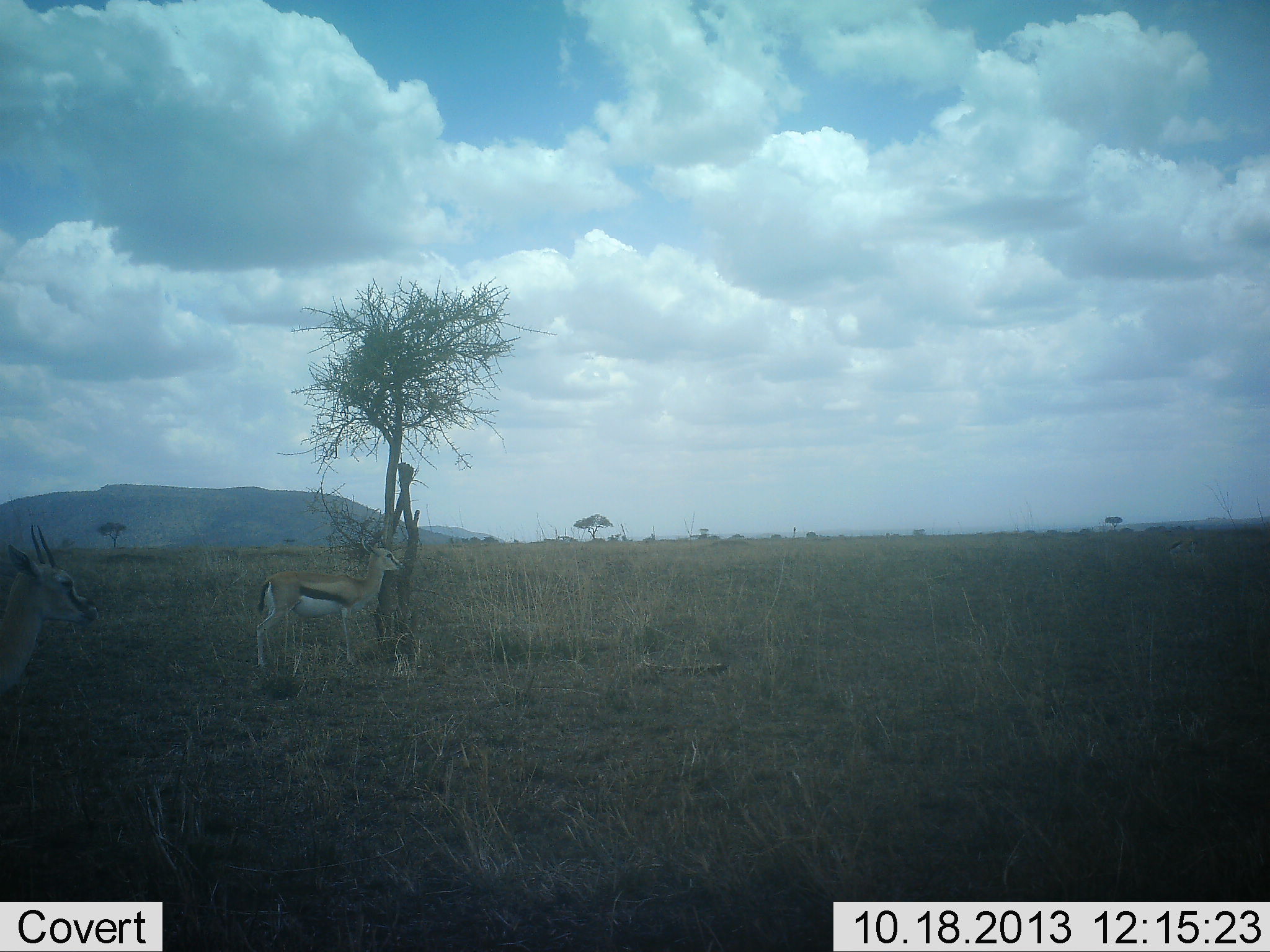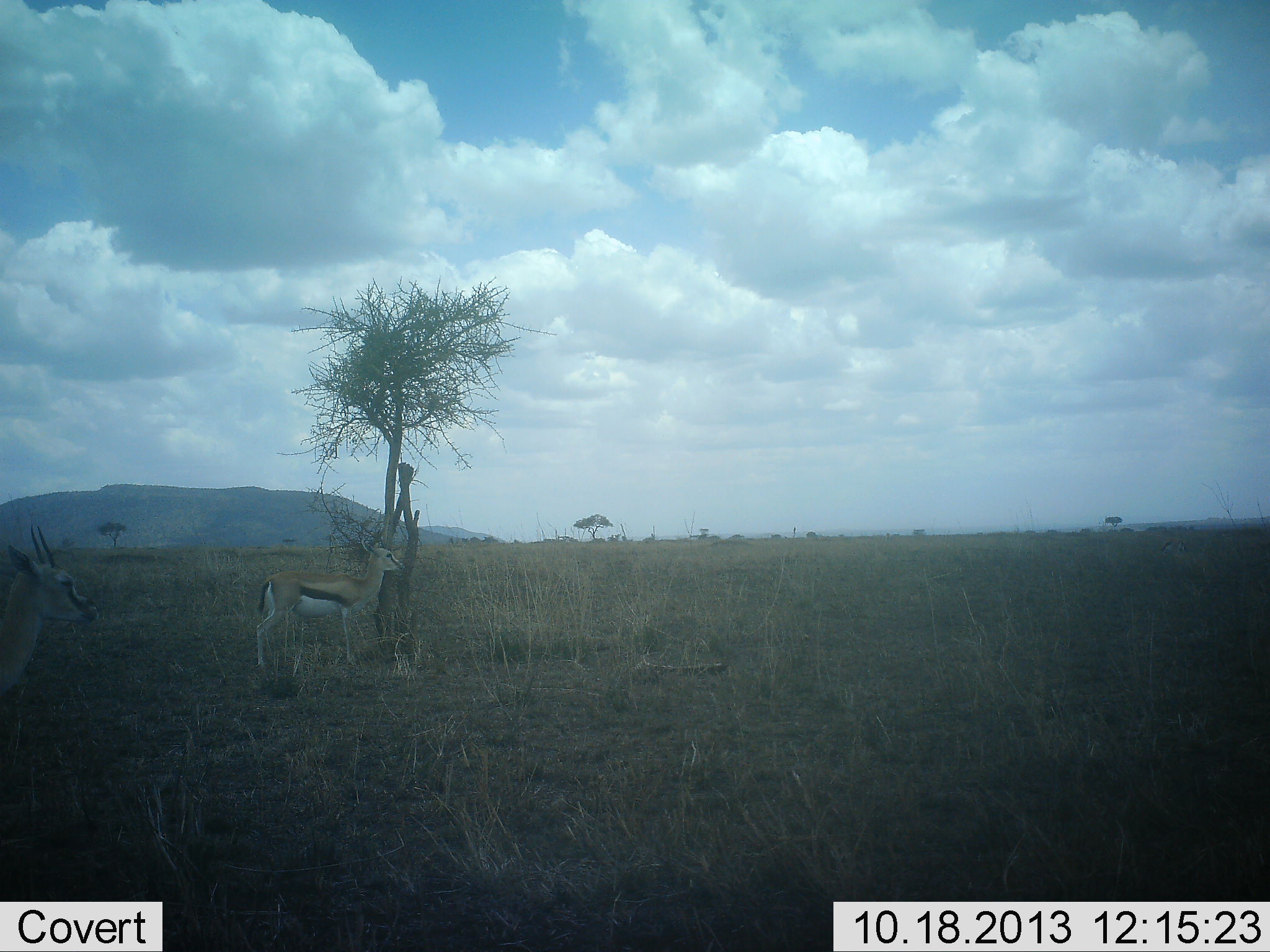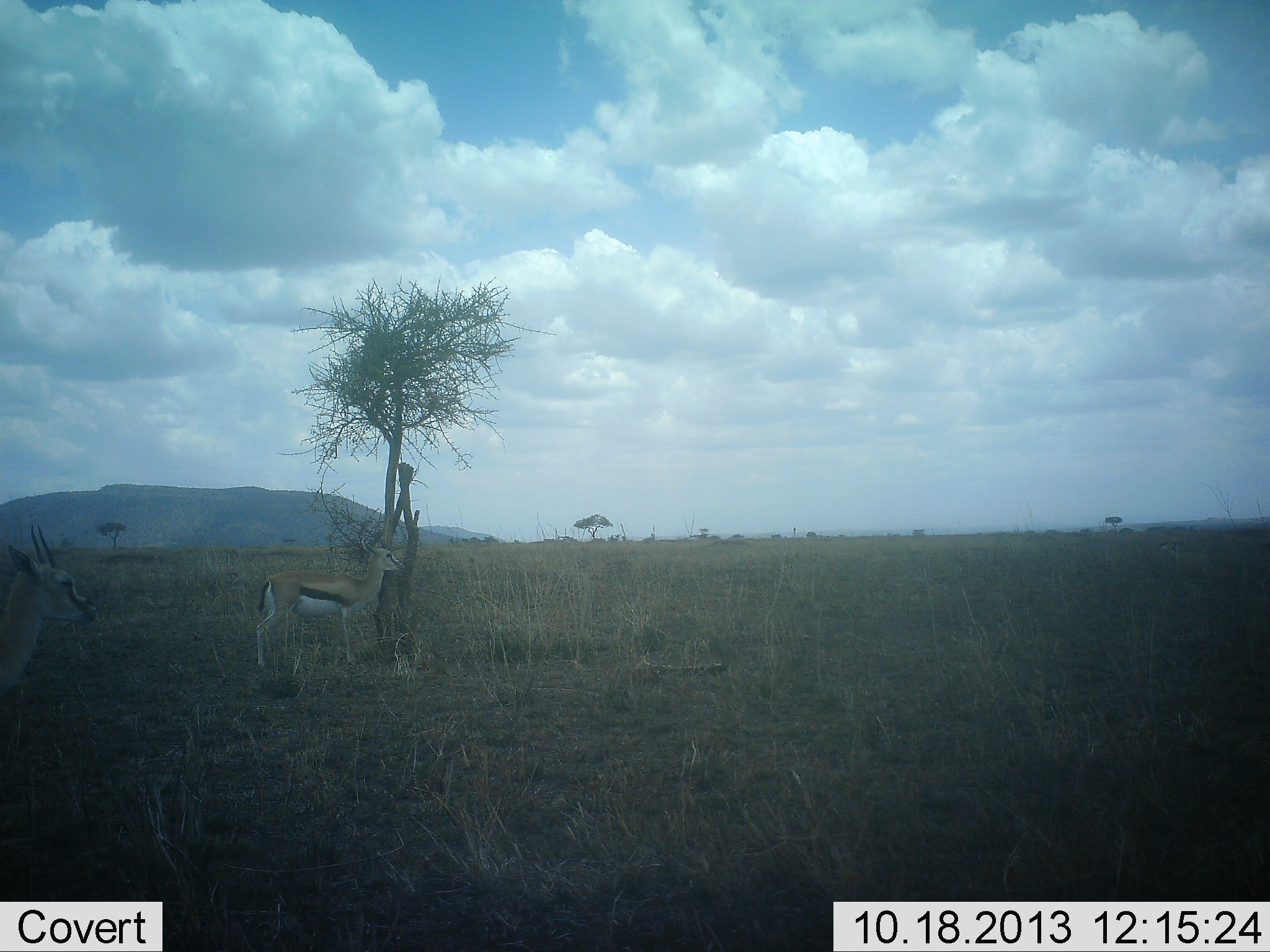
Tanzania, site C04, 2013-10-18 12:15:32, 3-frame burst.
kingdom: Animalia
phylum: Chordata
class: Mammalia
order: Artiodactyla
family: Bovidae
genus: Eudorcas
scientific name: Eudorcas thomsonii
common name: thomson's gazelle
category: gazellethomsons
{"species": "gazellethomsons (thomson's gazelle) (Eudorcas thomsonii)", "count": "2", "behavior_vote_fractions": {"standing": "100%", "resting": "0%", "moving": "9%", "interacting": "0%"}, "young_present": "0%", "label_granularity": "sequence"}